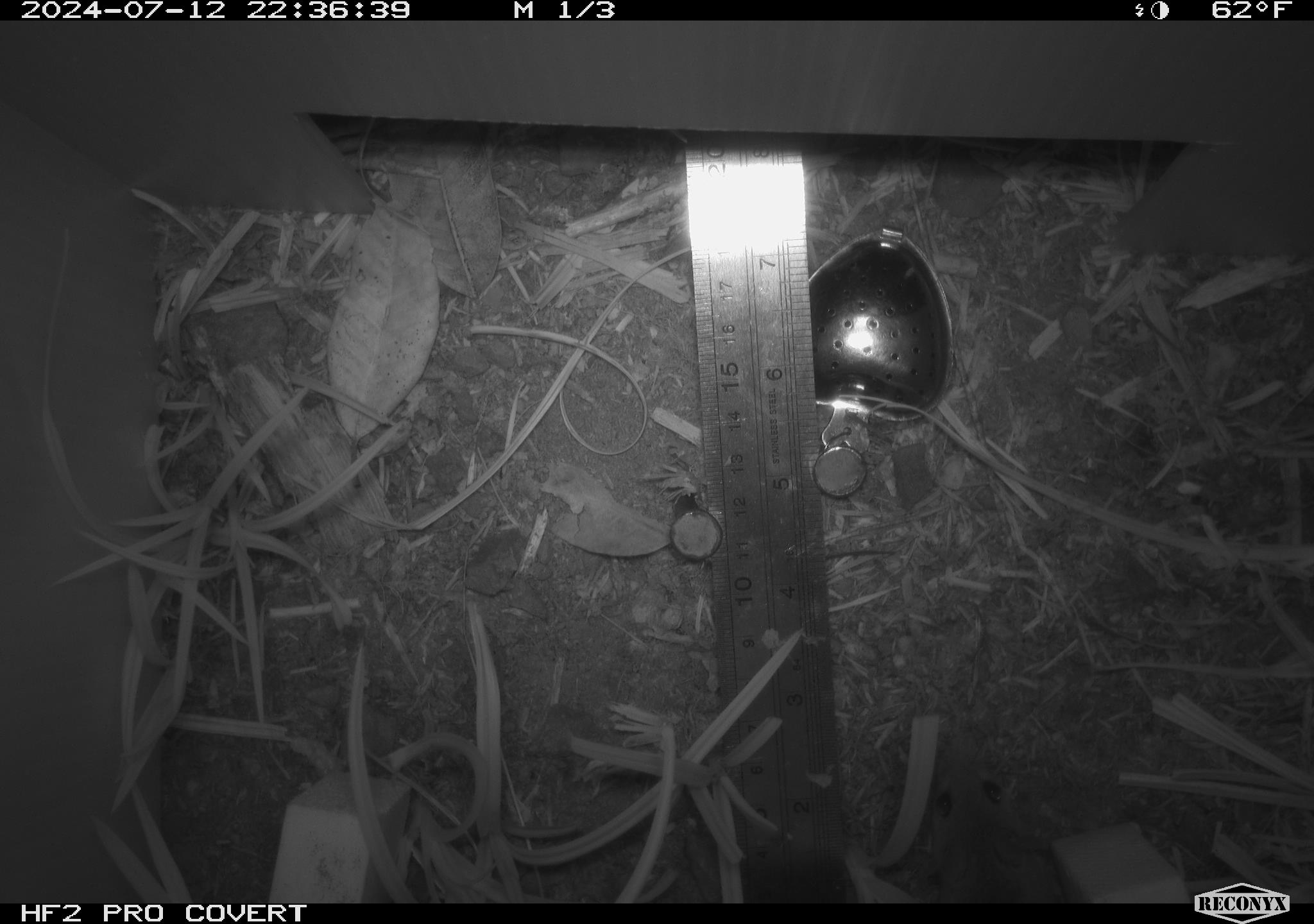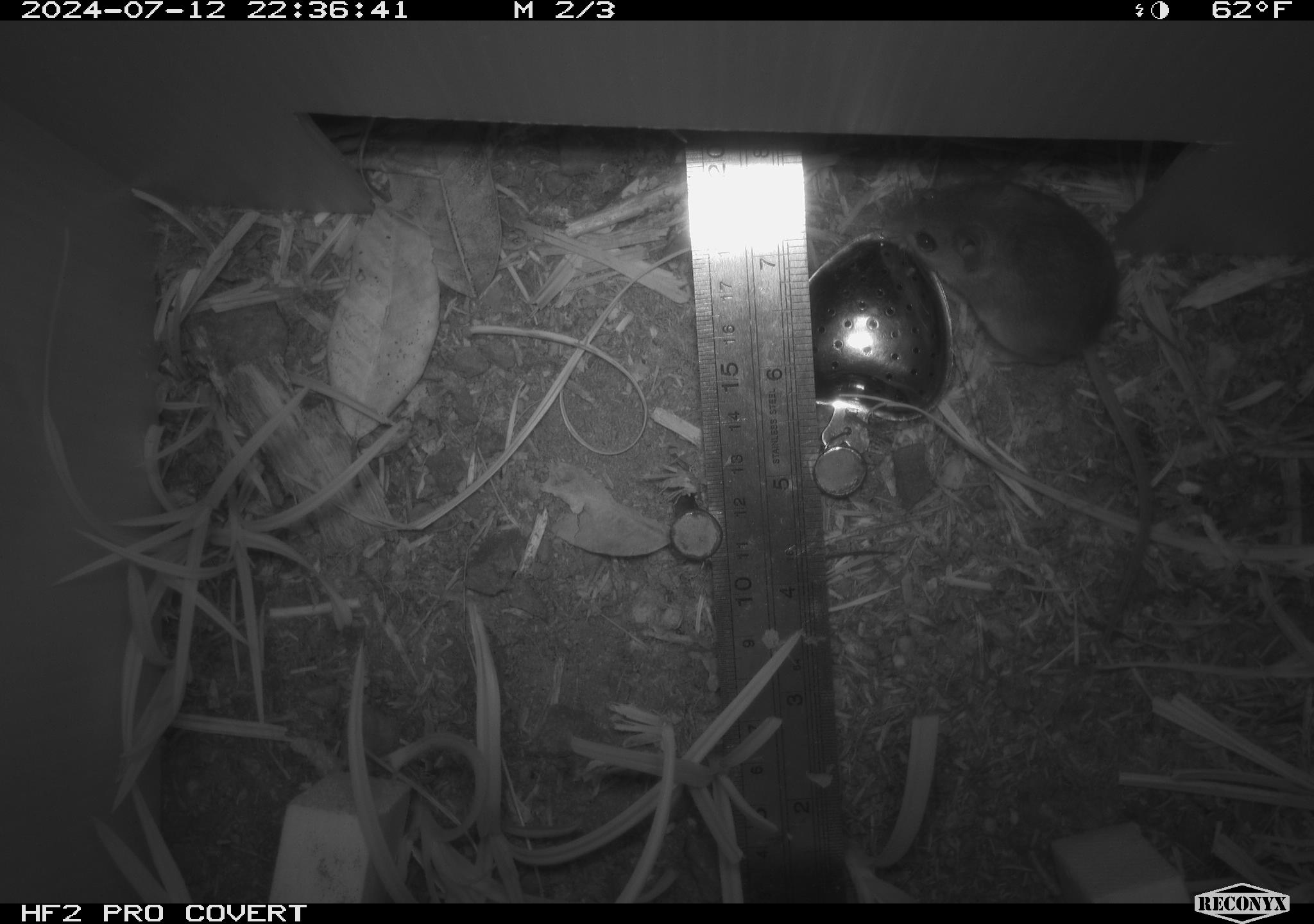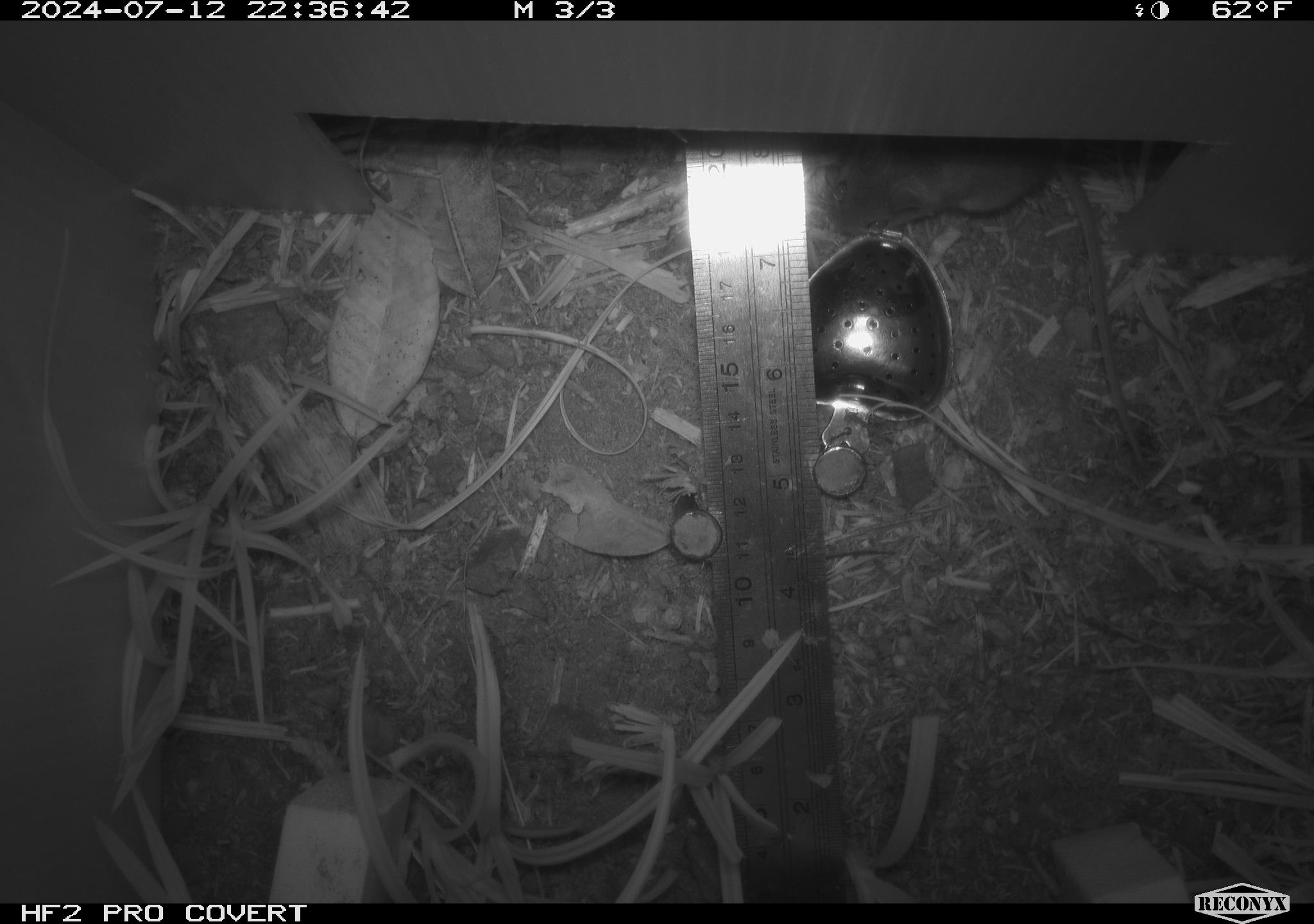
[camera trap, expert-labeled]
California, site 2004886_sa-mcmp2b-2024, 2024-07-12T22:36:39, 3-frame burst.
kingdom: Animalia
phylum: Chordata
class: Mammalia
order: Rodentia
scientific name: Rodentia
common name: mouse species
Mouse species (Rodentia).